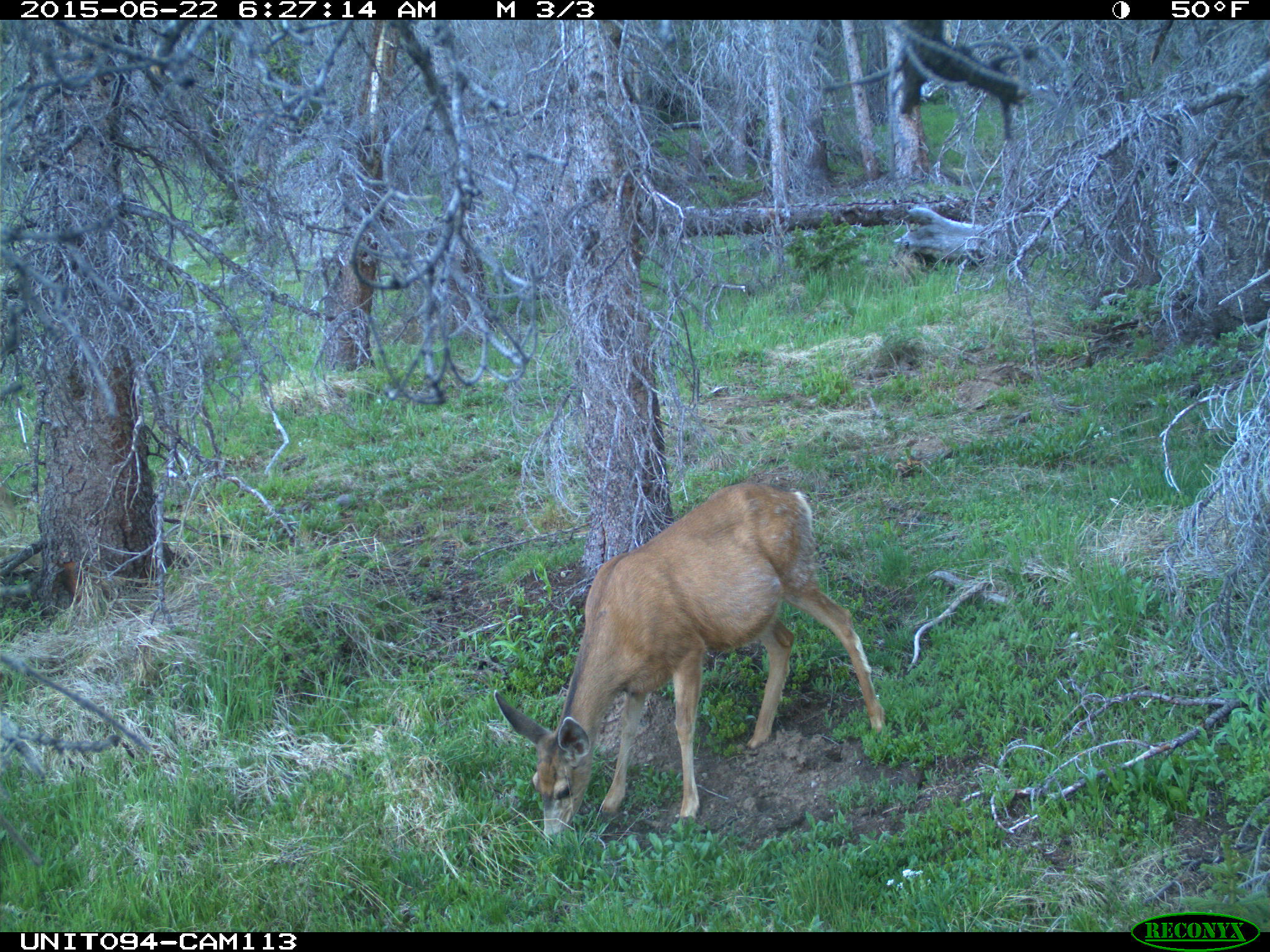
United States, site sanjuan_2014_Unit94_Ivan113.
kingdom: Animalia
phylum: Chordata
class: Mammalia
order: Artiodactyla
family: Cervidae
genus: Odocoileus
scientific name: Odocoileus hemionus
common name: mule deer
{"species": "Odocoileus hemionus (mule deer)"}